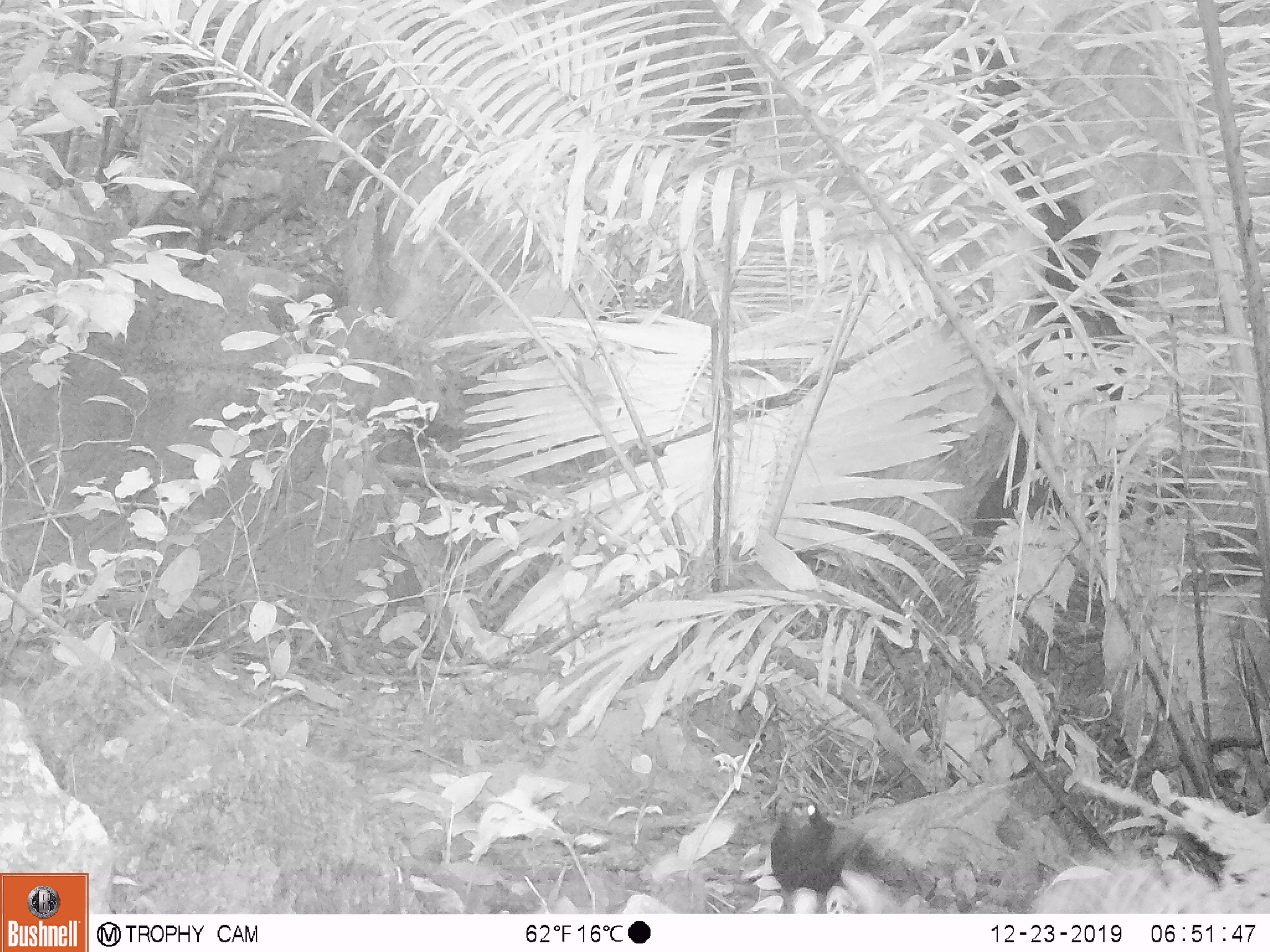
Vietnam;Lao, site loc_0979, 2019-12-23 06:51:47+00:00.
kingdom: Animalia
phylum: Chordata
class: Aves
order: Passeriformes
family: Muscicapidae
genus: Myophonus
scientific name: Myophonus caeruleus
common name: blue whistling thrush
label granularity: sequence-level